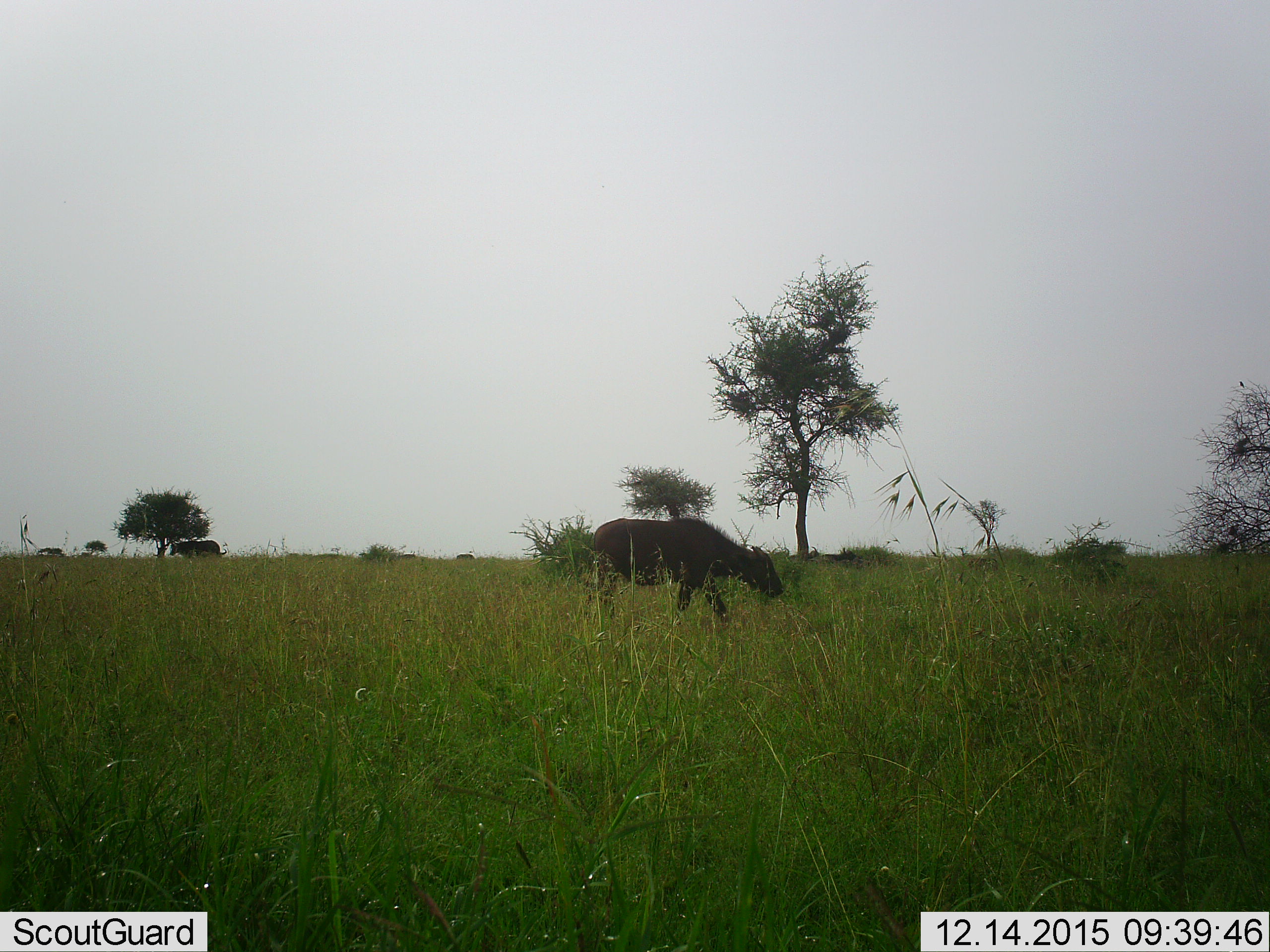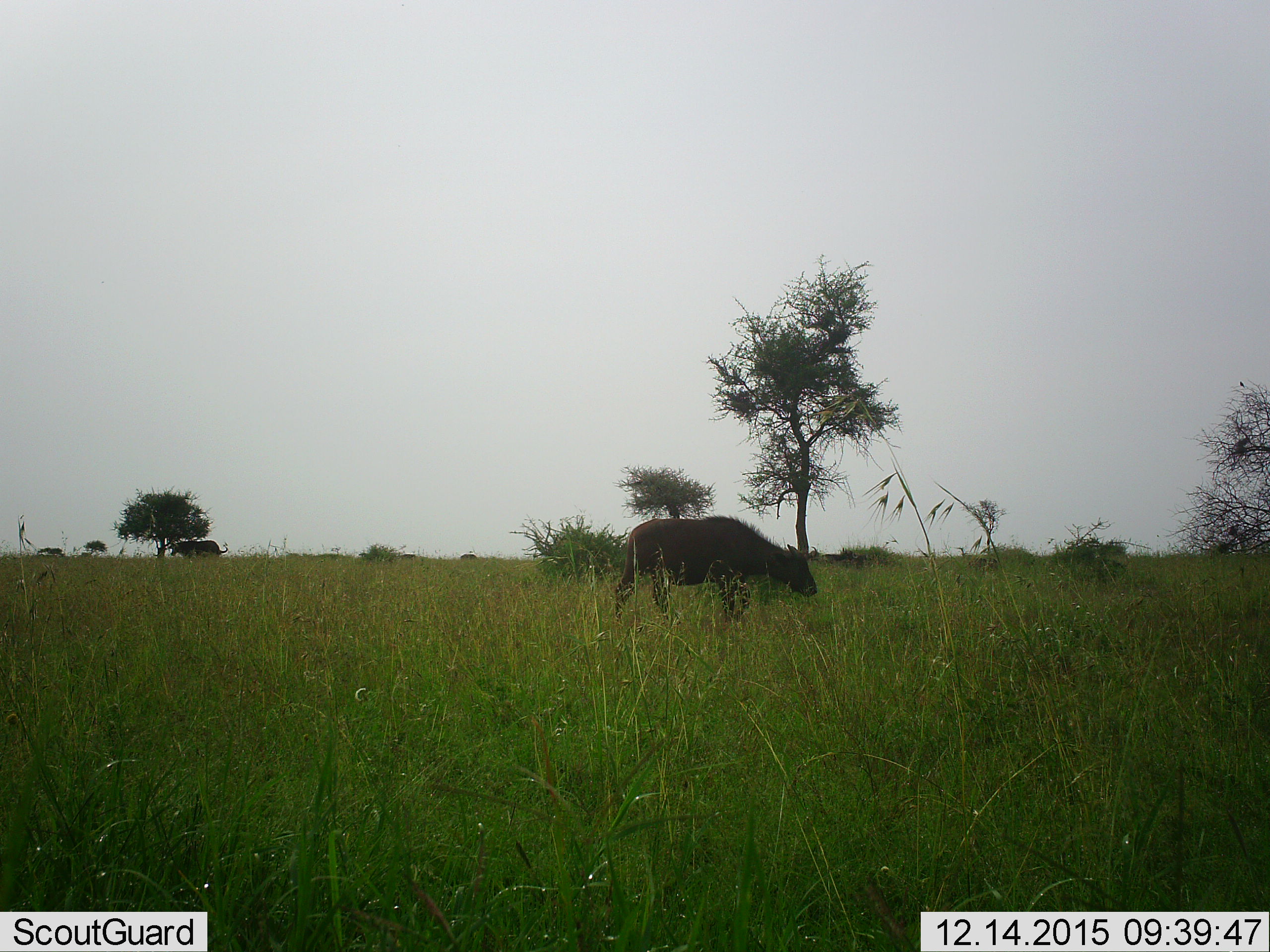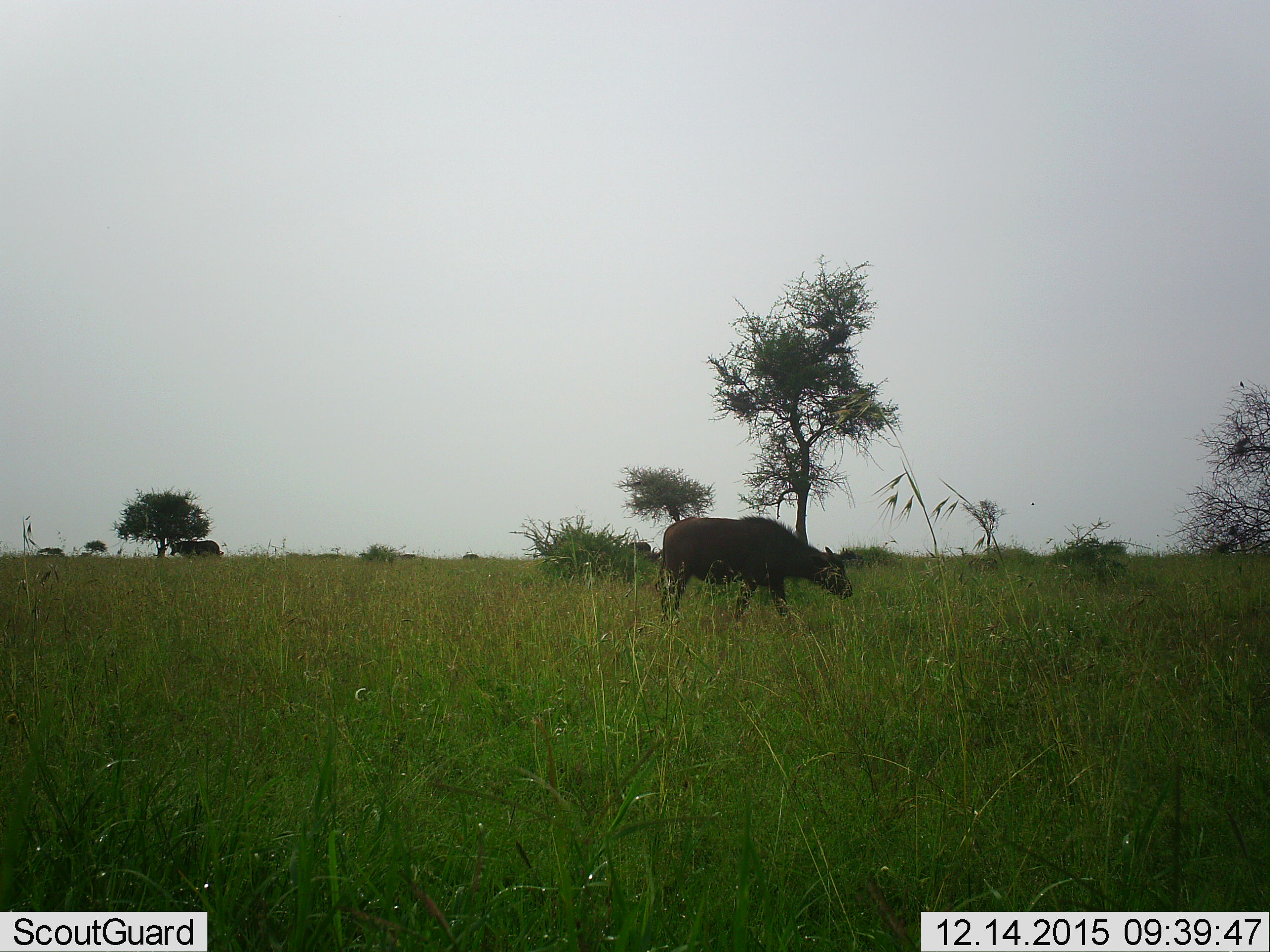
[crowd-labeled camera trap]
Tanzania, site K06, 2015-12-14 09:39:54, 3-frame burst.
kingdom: Animalia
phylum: Chordata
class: Mammalia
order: Artiodactyla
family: Bovidae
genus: Syncerus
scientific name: Syncerus caffer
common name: cape buffalo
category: buffalo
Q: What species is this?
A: Buffalo (cape buffalo) (Syncerus caffer).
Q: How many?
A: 8.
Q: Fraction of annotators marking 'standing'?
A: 100%.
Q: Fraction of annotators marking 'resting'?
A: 50%.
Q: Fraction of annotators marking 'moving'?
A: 100%.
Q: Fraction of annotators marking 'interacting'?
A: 0%.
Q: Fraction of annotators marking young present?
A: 50%.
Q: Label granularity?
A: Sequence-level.